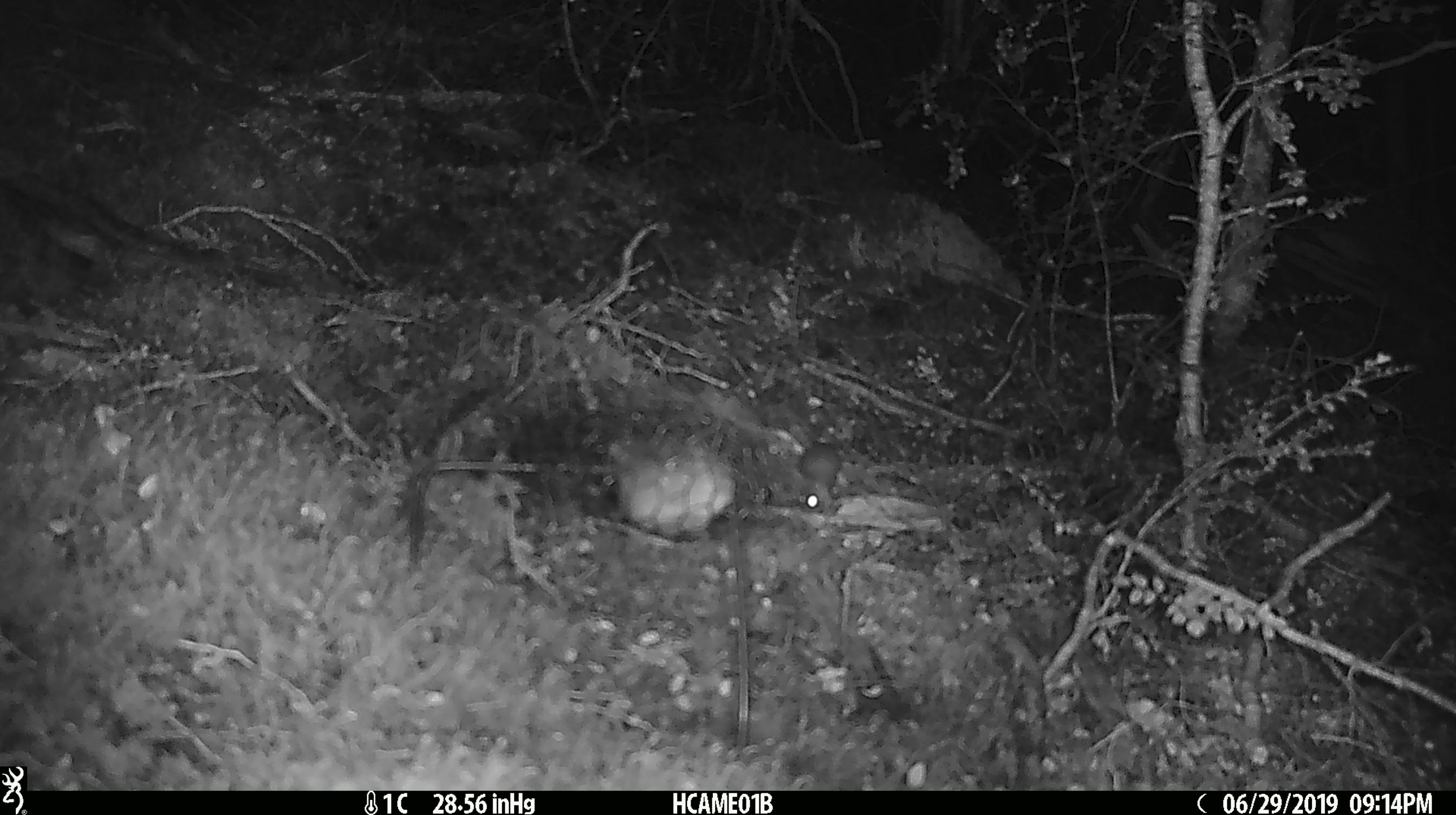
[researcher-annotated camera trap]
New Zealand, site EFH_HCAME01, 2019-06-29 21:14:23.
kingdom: Animalia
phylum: Chordata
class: Mammalia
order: Rodentia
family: Muridae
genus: Mus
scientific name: Mus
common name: mouse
Mouse (Mus).